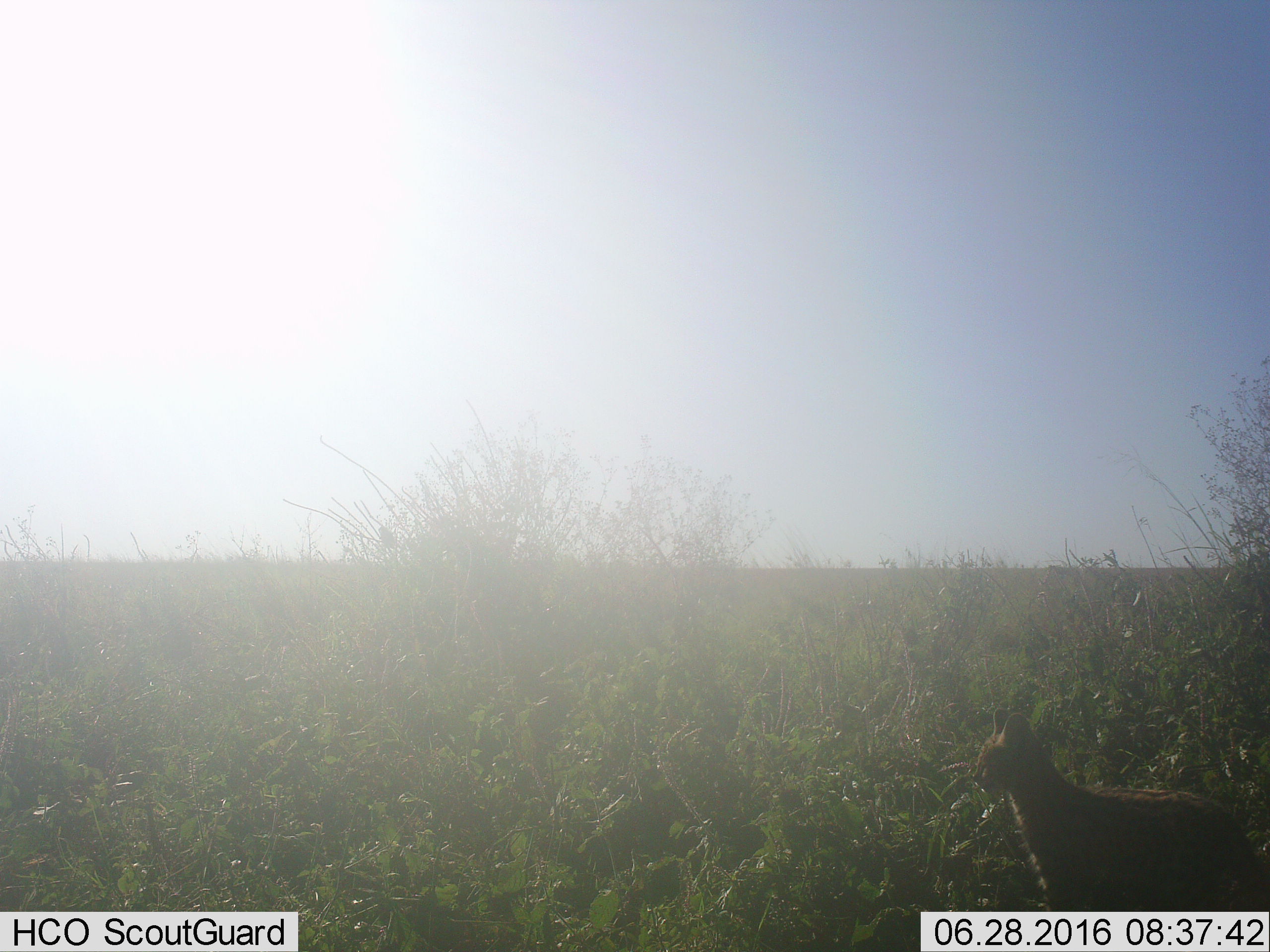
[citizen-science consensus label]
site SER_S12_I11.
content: unidentified animal